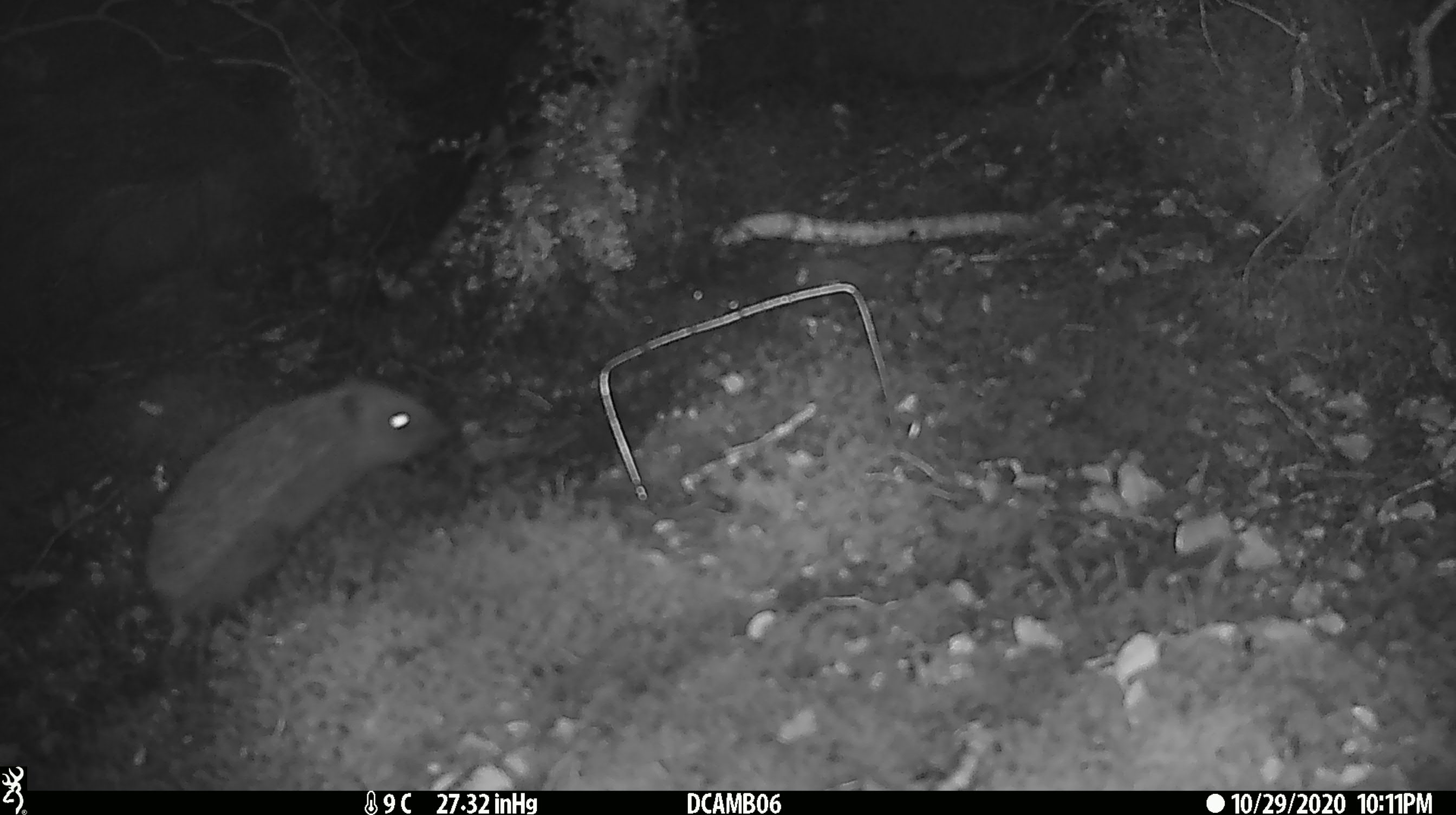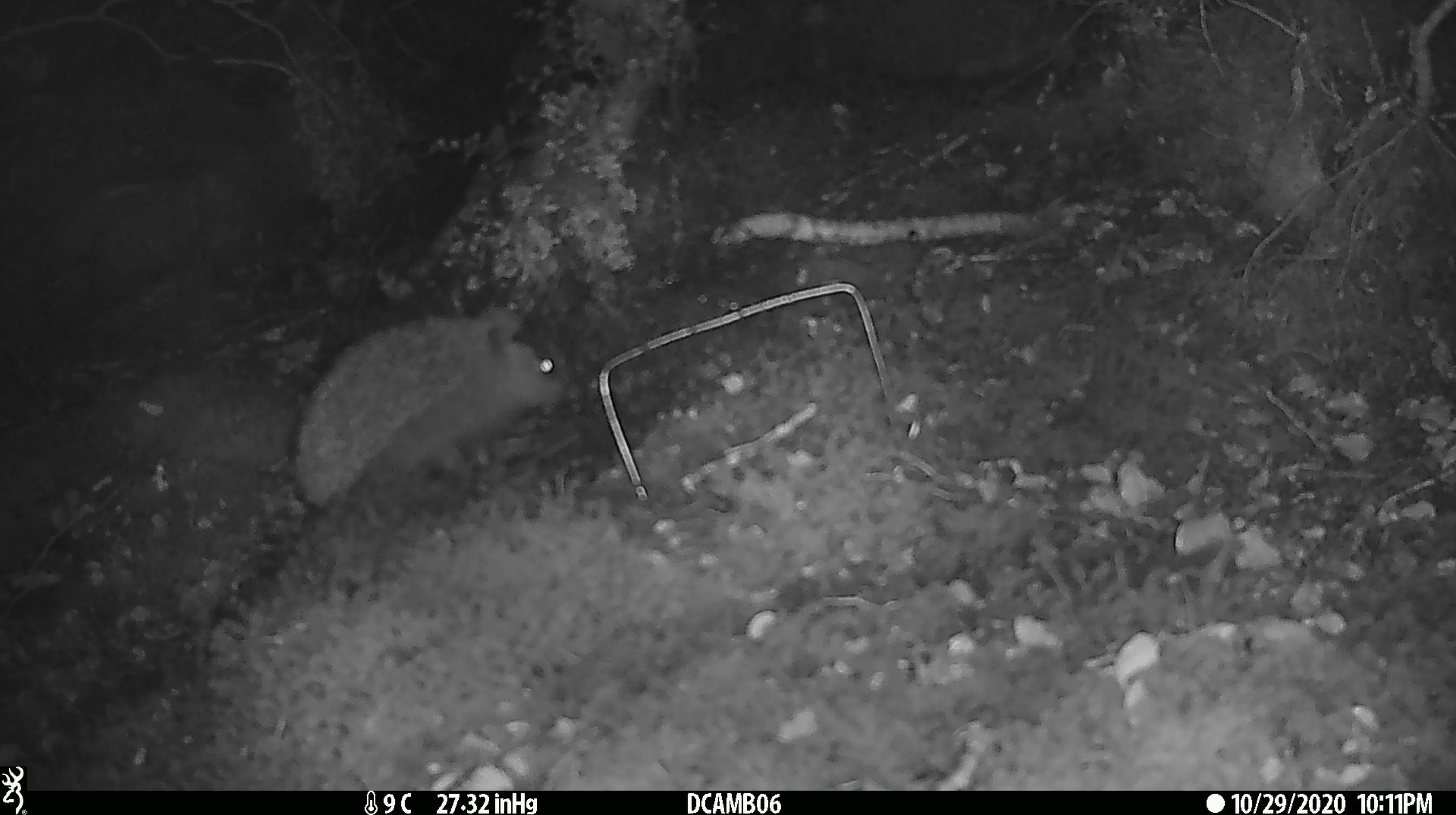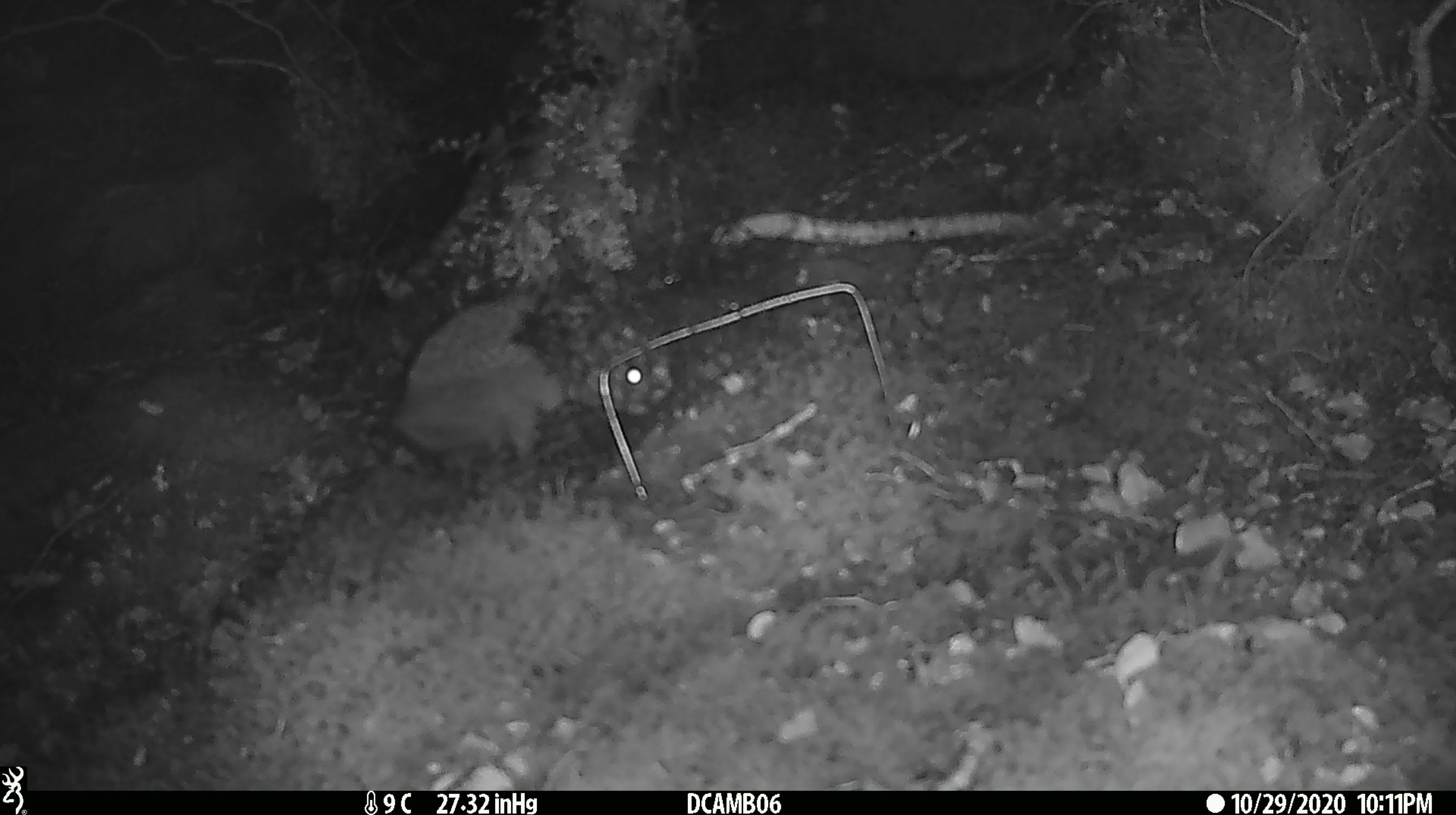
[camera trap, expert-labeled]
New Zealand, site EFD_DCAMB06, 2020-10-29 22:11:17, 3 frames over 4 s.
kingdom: Animalia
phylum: Chordata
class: Mammalia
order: Eulipotyphla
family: Erinaceidae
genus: Erinaceus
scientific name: Erinaceus europaeus europaeus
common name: european hedgehog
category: hedgehog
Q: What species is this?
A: Hedgehog (european hedgehog) (Erinaceus europaeus europaeus).